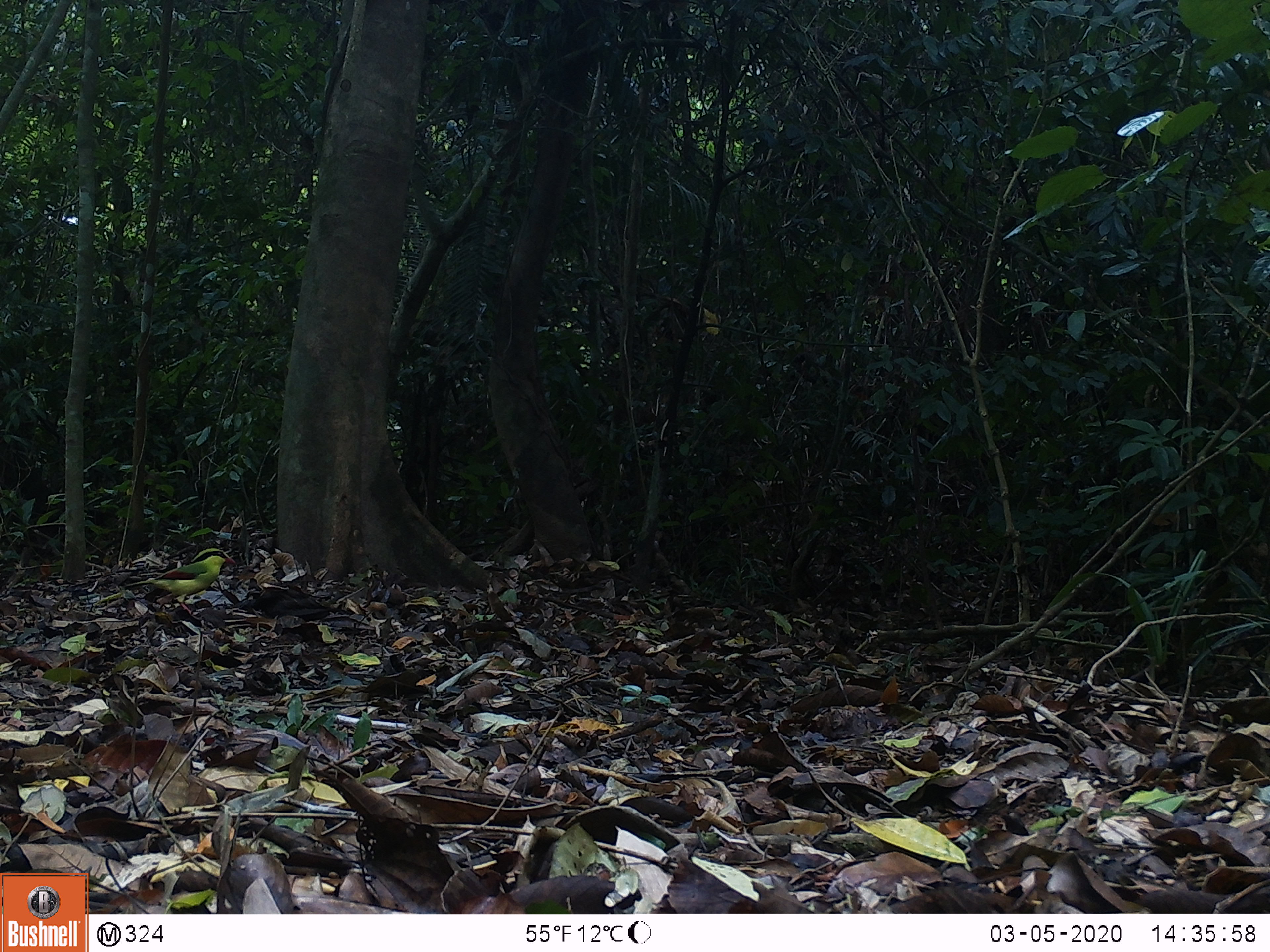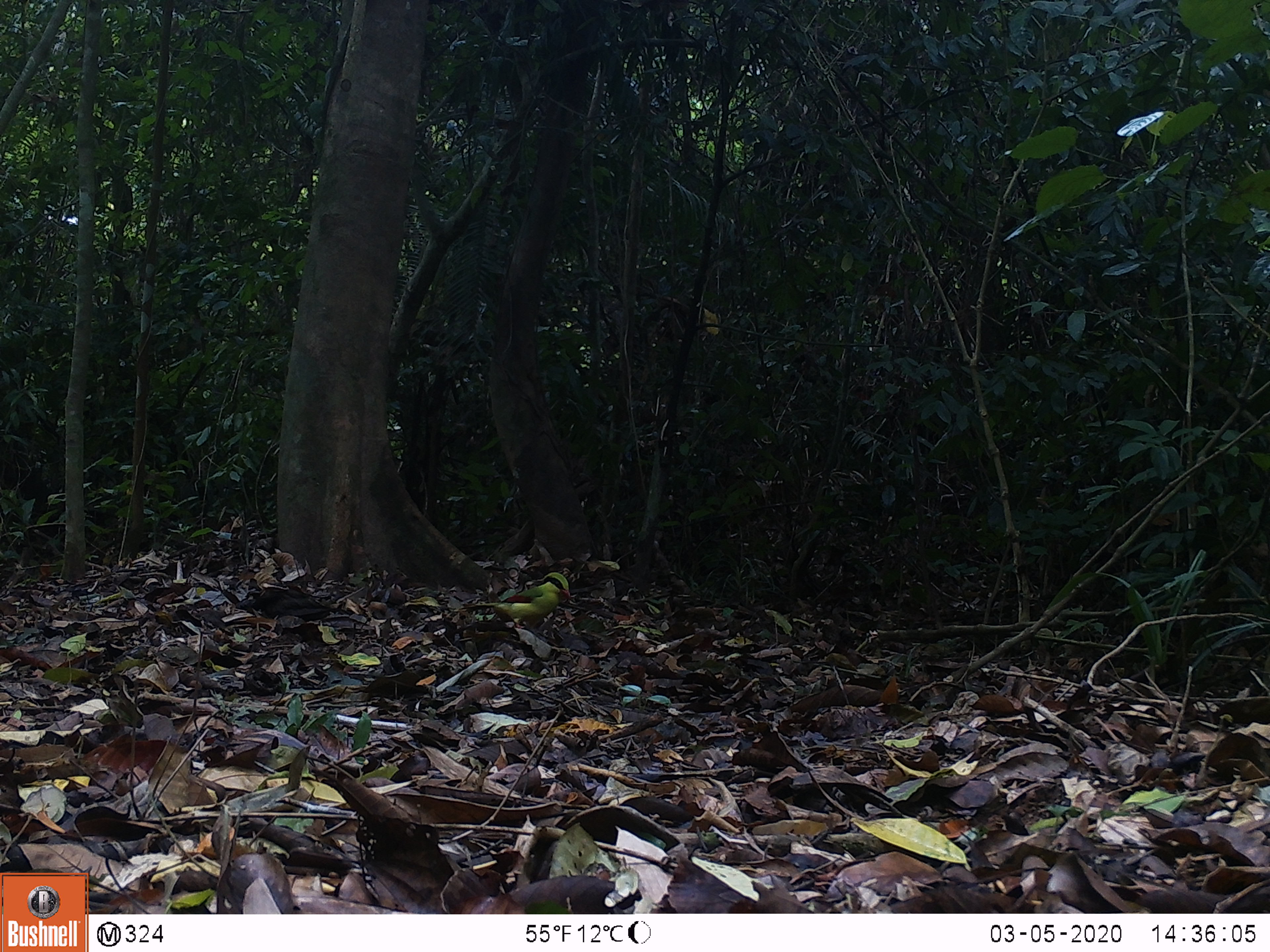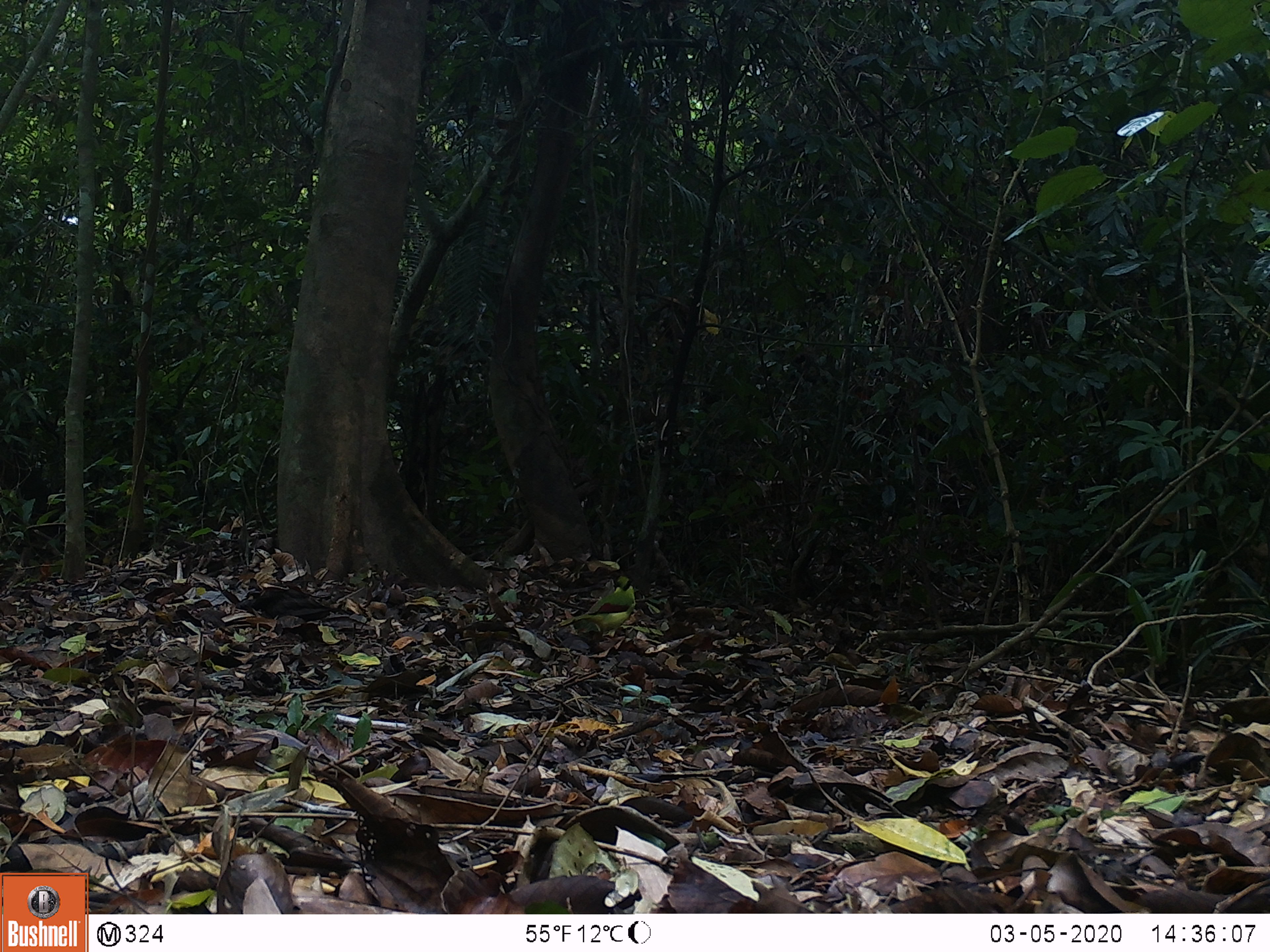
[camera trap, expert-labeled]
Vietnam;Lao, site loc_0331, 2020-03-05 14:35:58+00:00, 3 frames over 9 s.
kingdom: Animalia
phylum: Chordata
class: Aves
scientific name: Aves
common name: bird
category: unidentified bird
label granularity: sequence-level